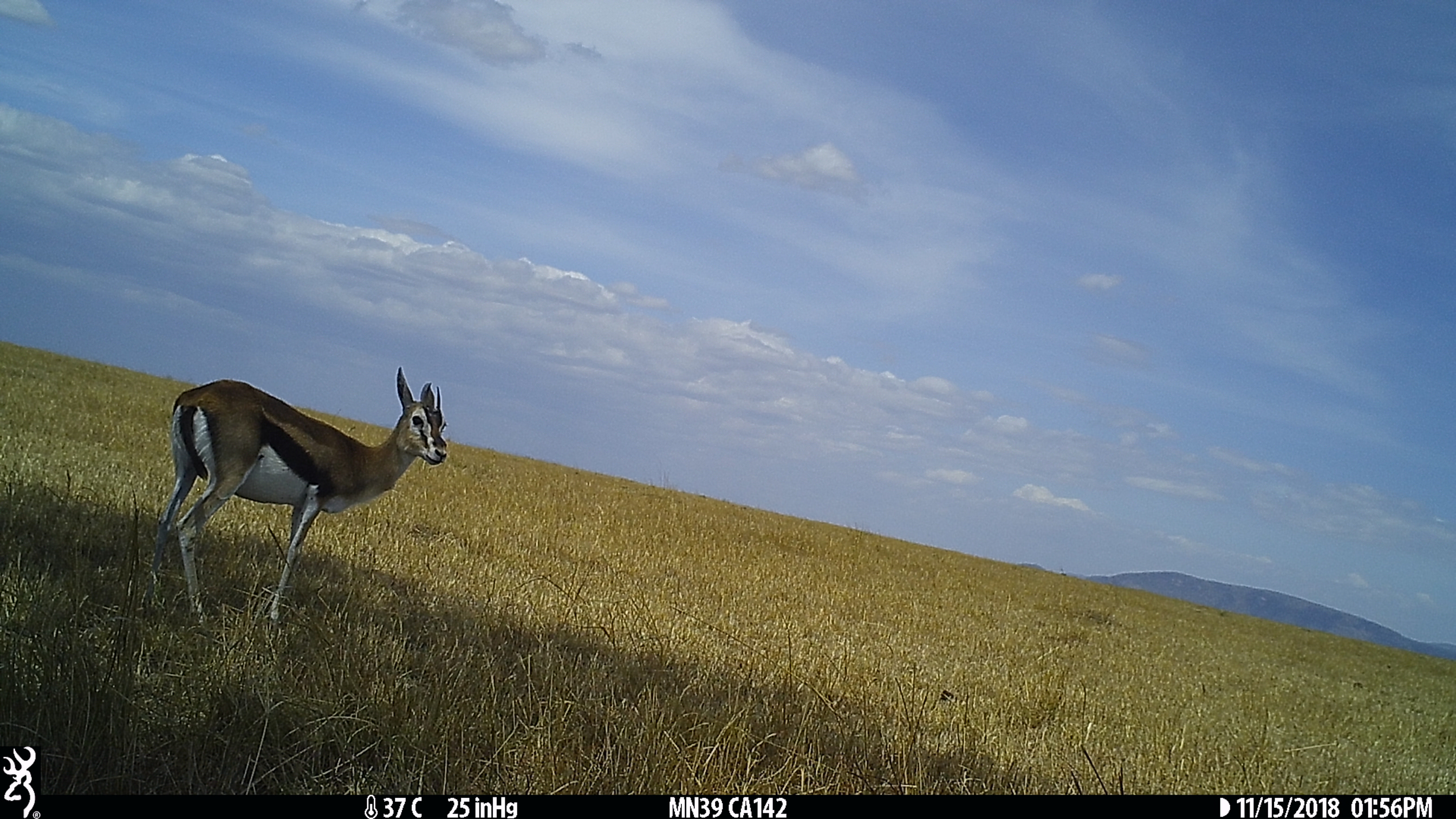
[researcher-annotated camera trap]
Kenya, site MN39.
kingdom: Animalia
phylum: Chordata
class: Mammalia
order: Artiodactyla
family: Bovidae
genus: Eudorcas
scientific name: Eudorcas thomsonii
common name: thomon's gazelle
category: gazelle thomsons